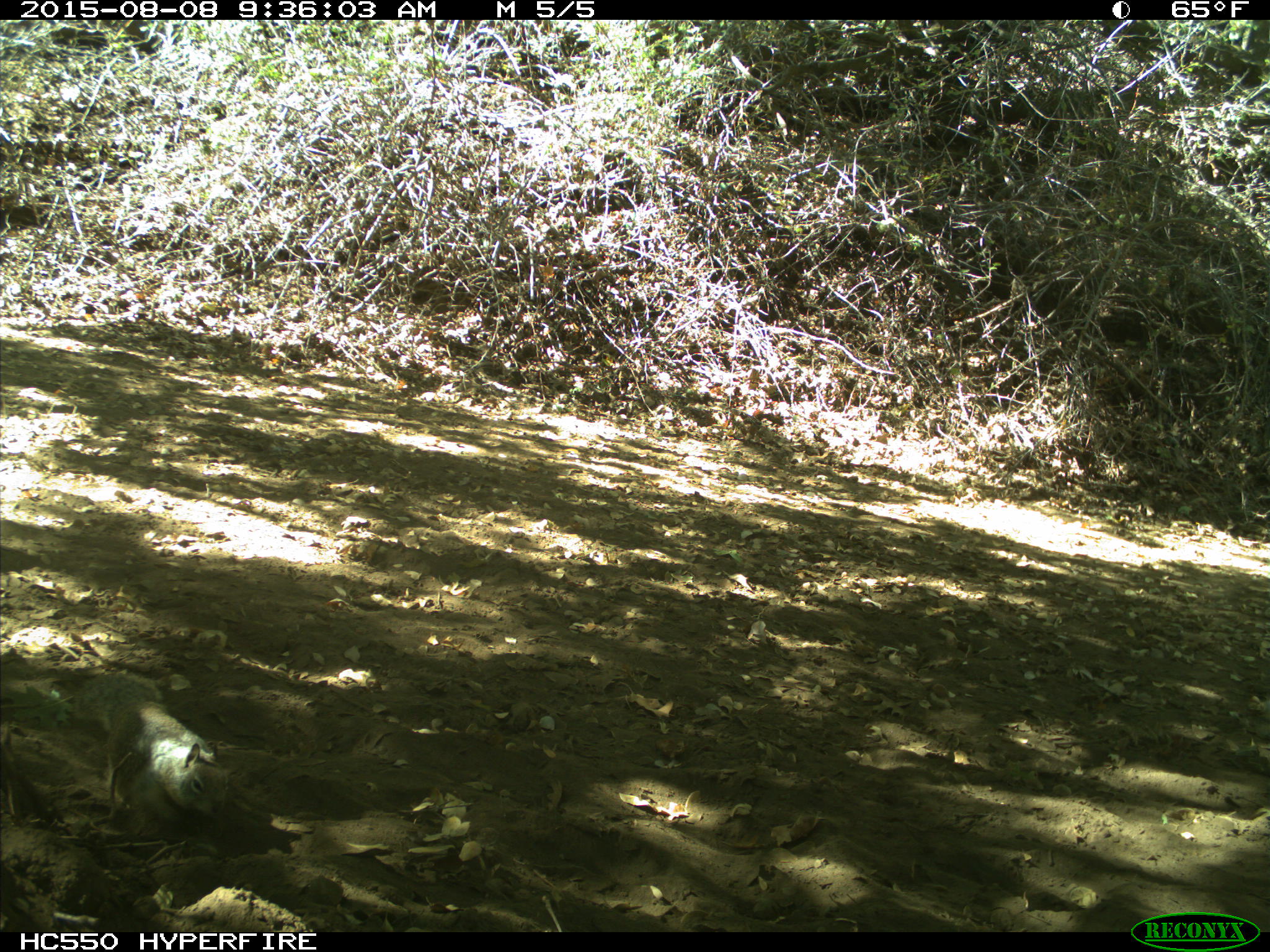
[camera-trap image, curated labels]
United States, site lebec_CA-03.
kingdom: Animalia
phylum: Chordata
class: Mammalia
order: Rodentia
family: Sciuridae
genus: Otospermophilus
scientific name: Otospermophilus beecheyi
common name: california ground squirrel